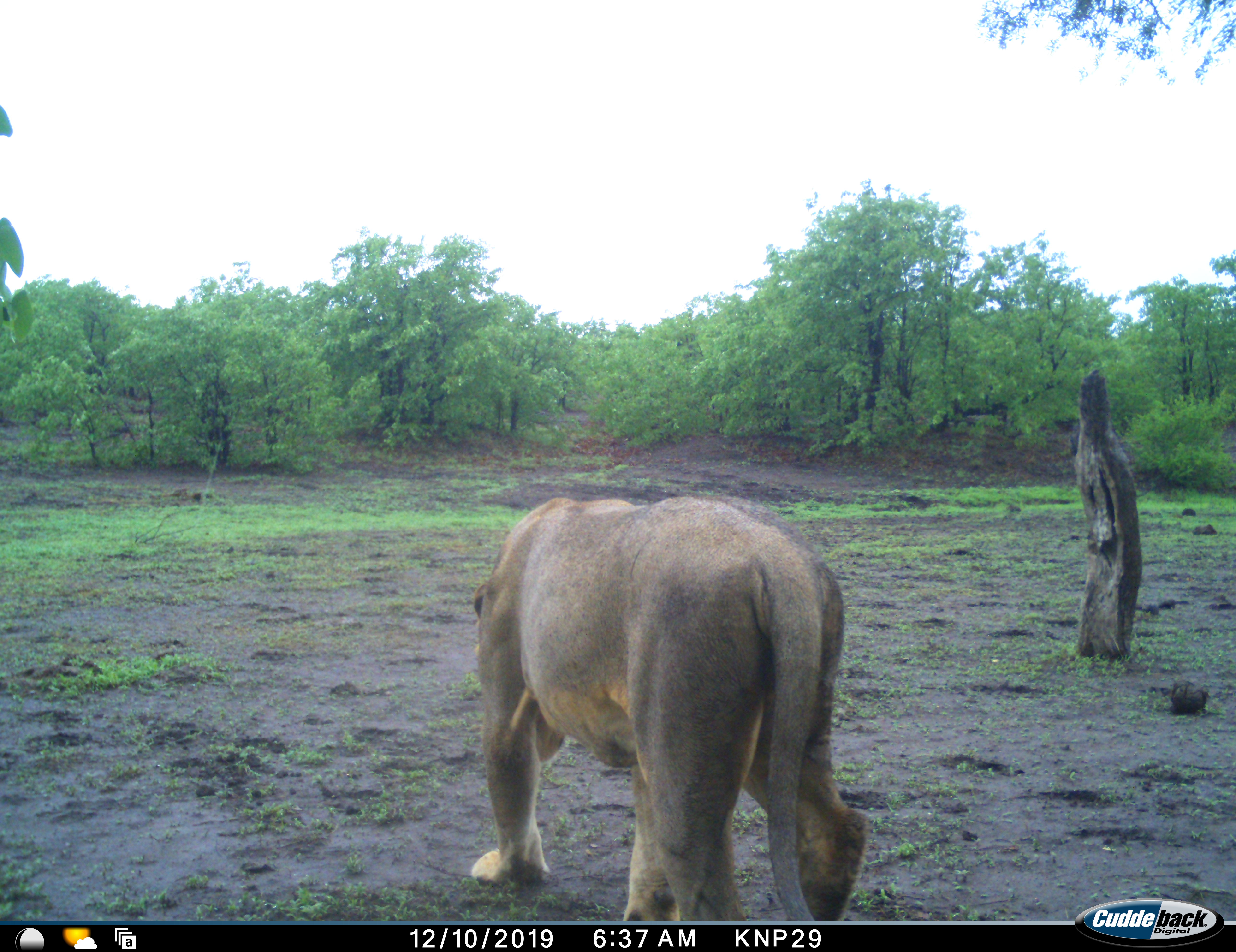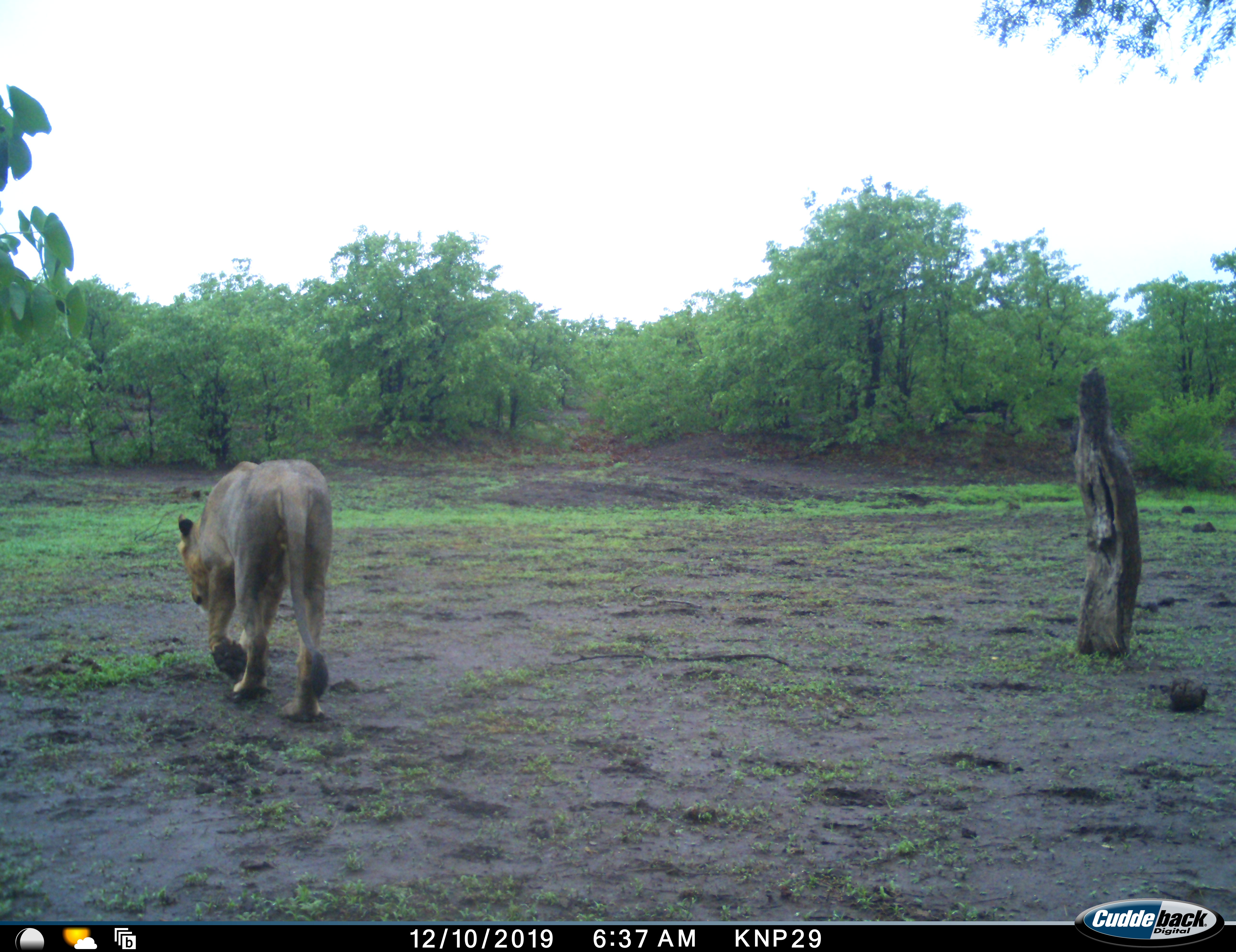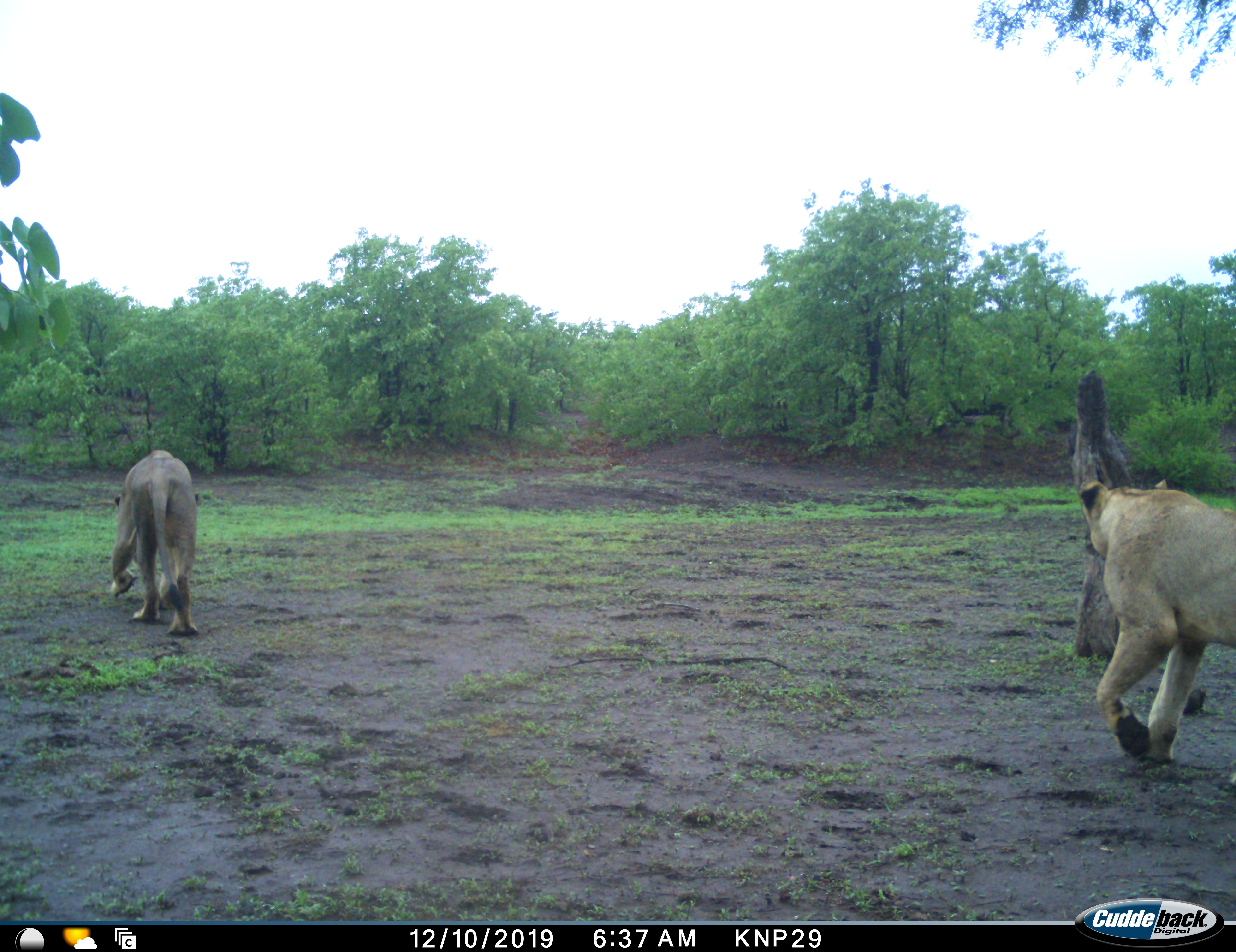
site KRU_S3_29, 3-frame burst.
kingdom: Animalia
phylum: Chordata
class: Mammalia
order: Carnivora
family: Felidae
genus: Panthera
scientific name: Panthera leo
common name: lion female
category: lionfemale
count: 2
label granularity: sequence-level